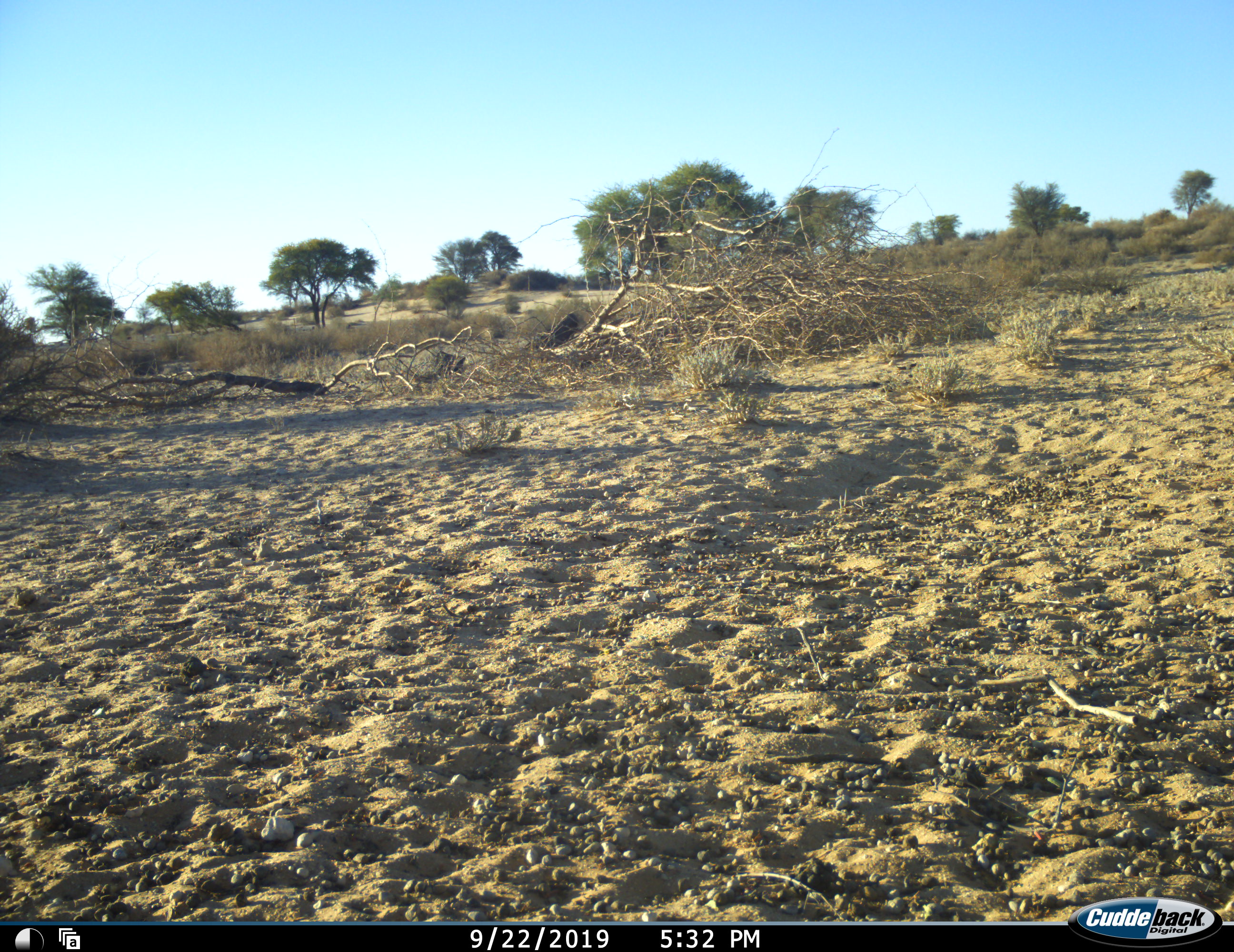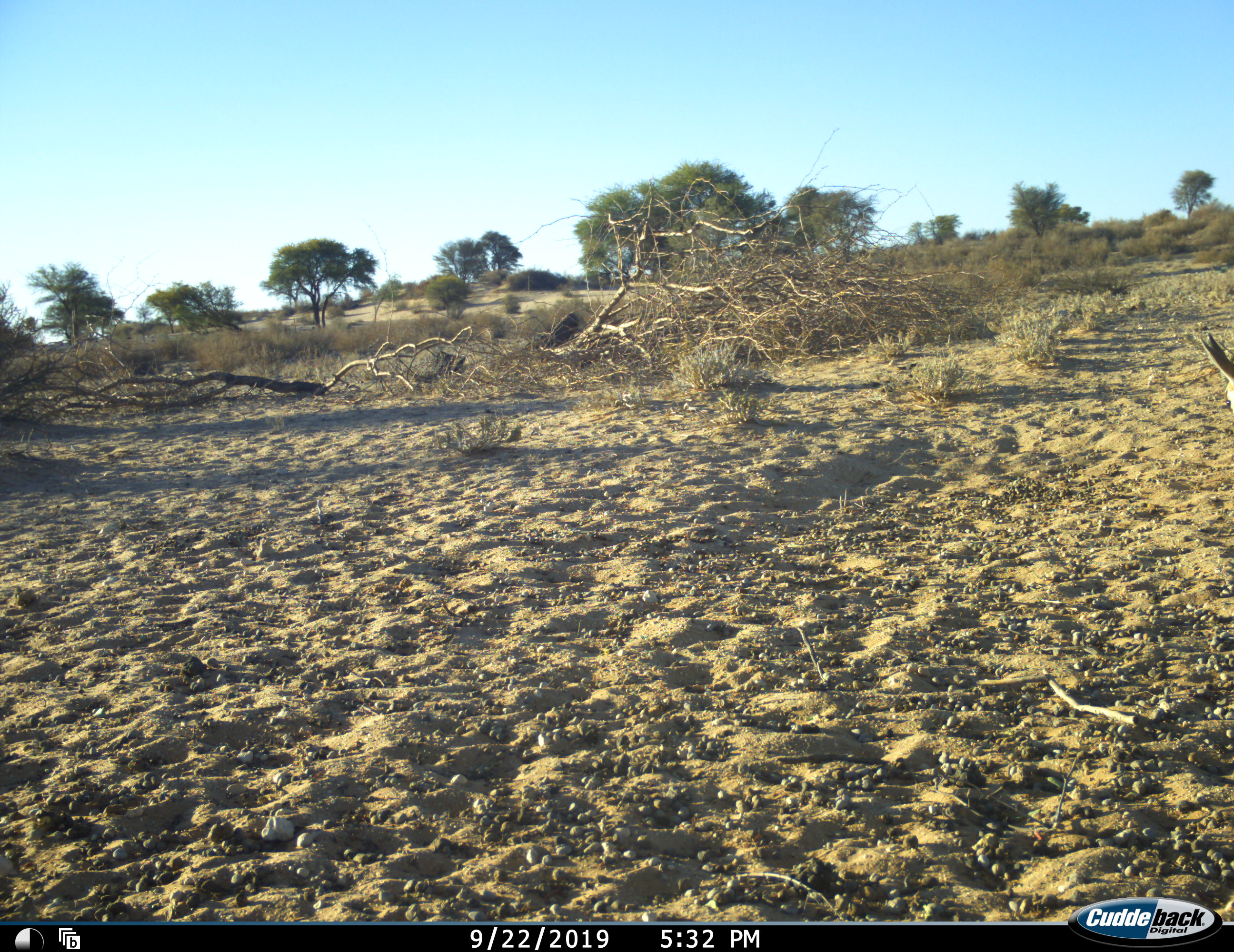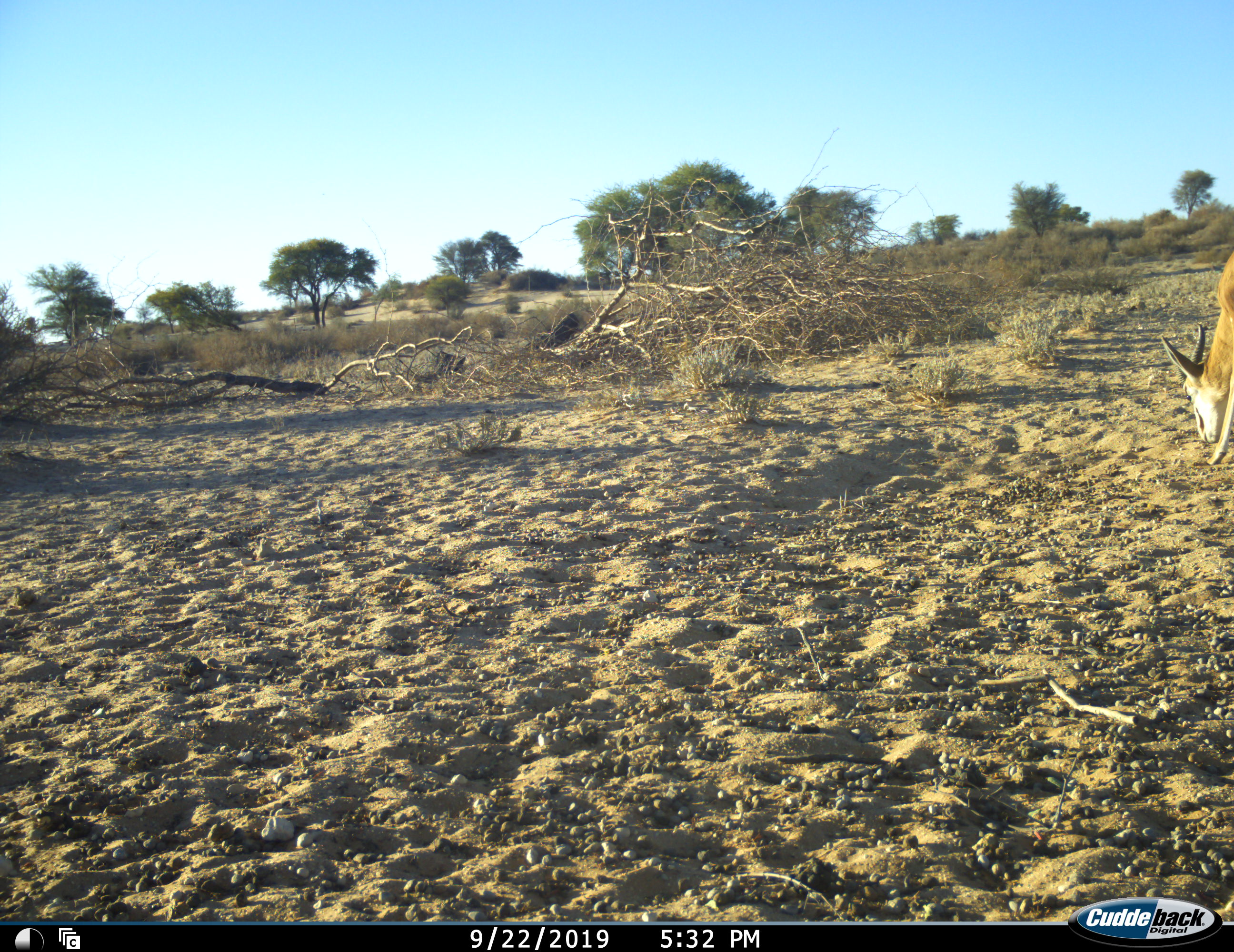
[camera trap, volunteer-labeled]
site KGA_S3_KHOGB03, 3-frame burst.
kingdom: Animalia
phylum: Chordata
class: Mammalia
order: Artiodactyla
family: Bovidae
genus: Antidorcas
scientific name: Antidorcas marsupialis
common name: springbok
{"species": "springbok (Antidorcas marsupialis)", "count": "1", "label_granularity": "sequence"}